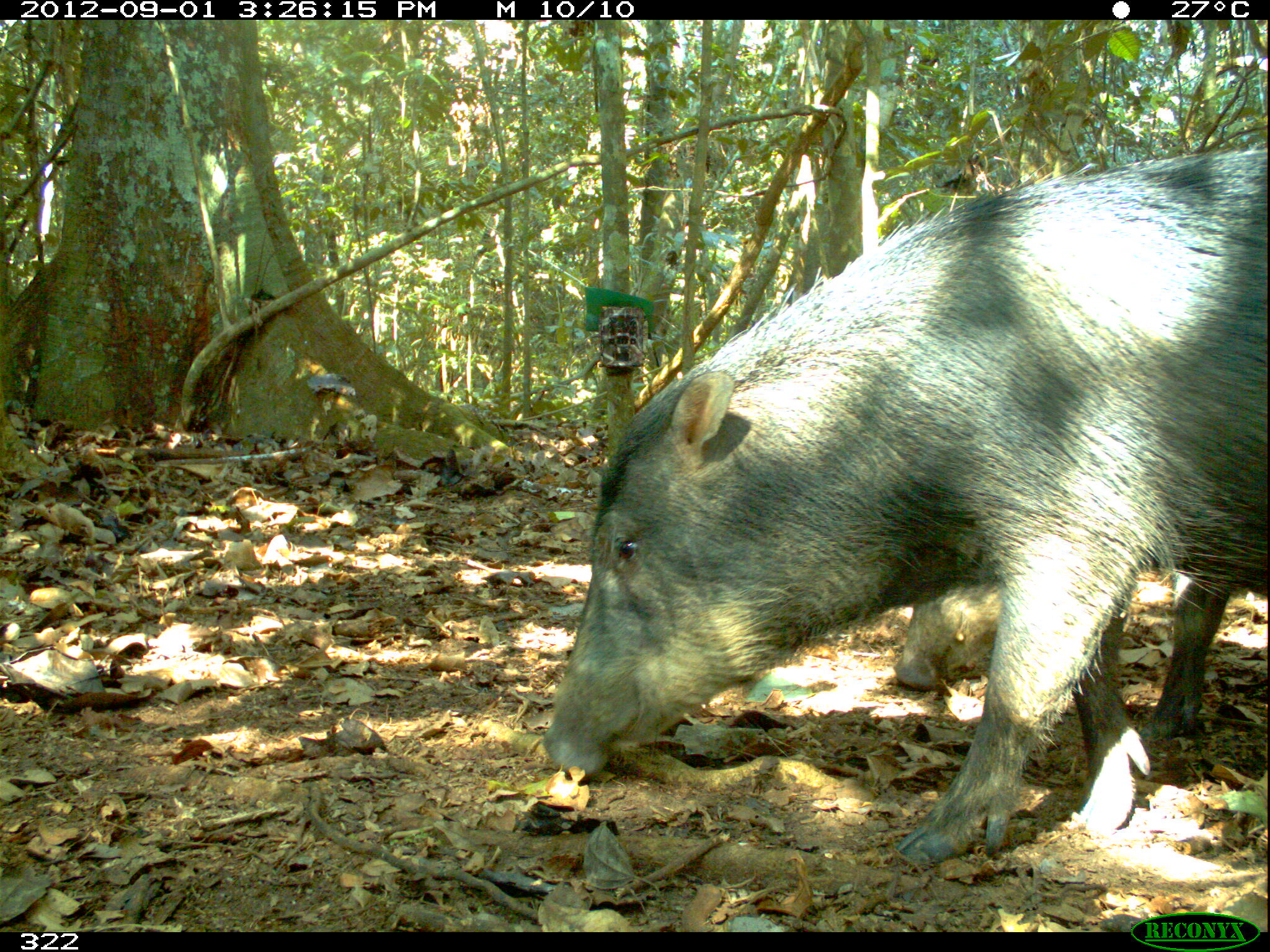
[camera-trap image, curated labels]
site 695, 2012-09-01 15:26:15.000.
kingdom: Animalia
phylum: Chordata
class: Mammalia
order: Artiodactyla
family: Tayassuidae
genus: Tayassu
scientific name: Tayassu pecari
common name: white-lipped peccary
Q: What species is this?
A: Tayassu pecari (white-lipped peccary).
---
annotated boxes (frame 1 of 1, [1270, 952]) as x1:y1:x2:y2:
tayassu pecari: 543:151:1267:870; 898:572:1261:743